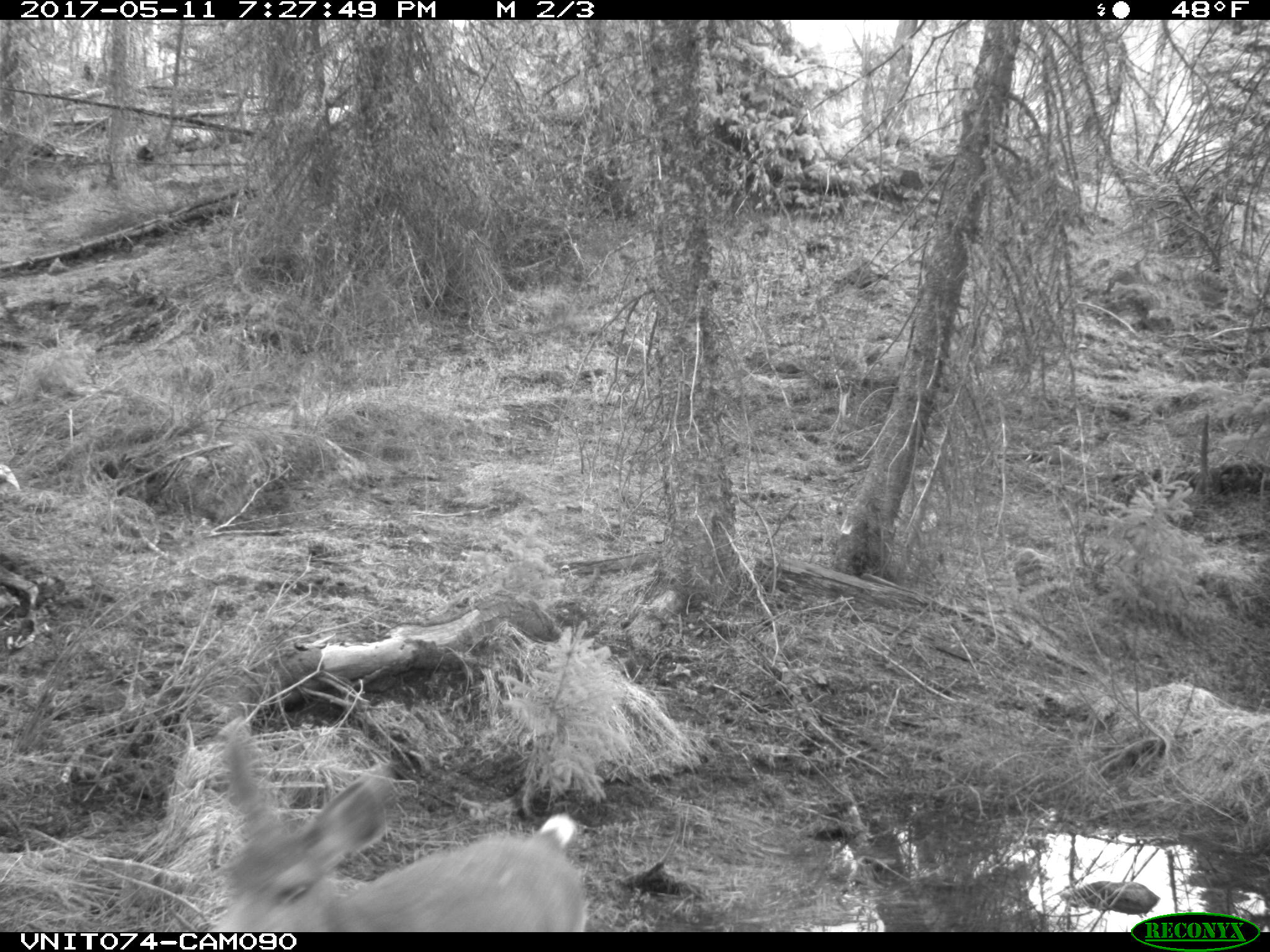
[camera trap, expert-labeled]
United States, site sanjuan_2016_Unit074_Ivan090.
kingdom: Animalia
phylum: Chordata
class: Mammalia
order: Artiodactyla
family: Cervidae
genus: Odocoileus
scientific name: Odocoileus hemionus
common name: mule deer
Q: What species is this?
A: Odocoileus hemionus (mule deer).